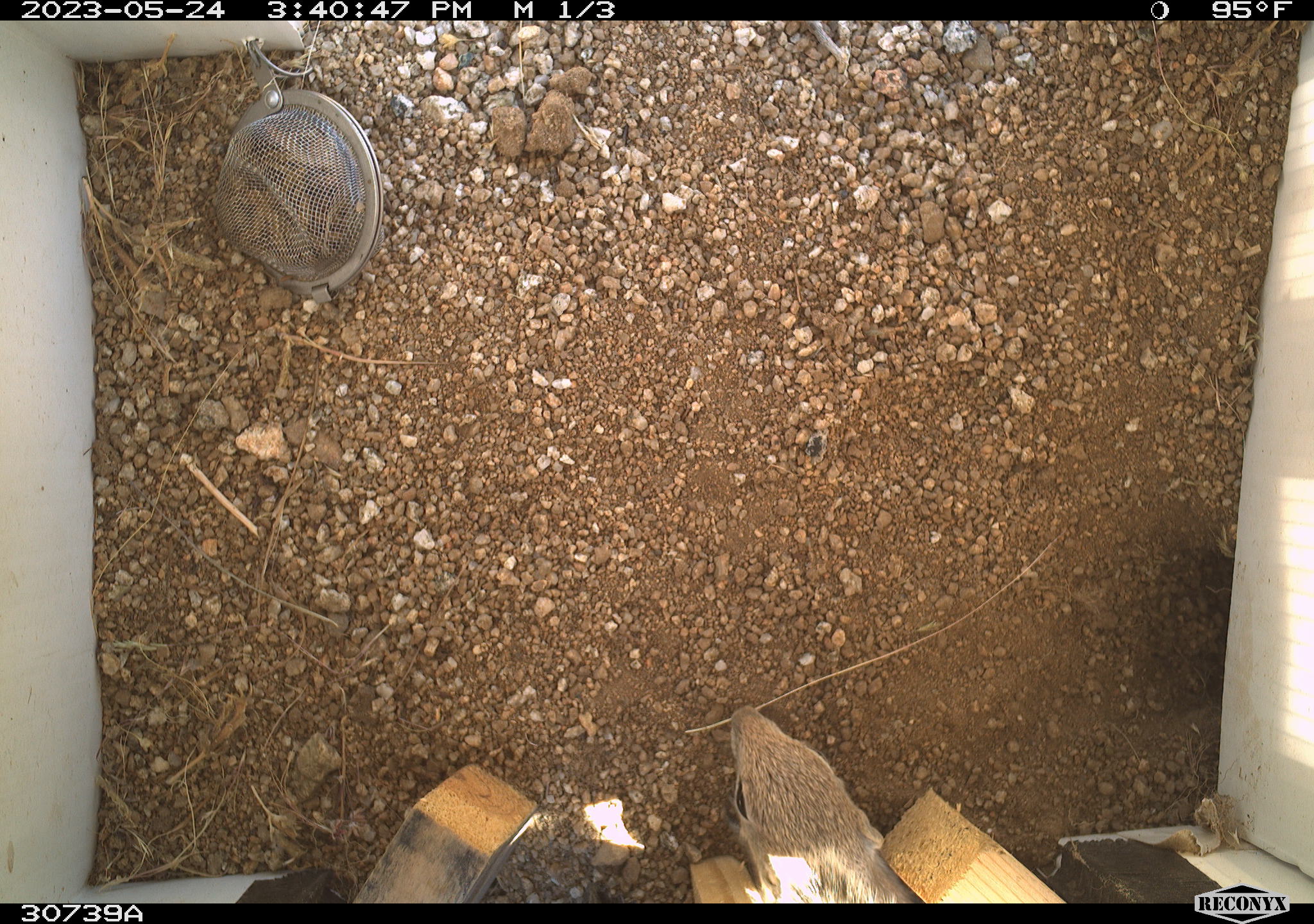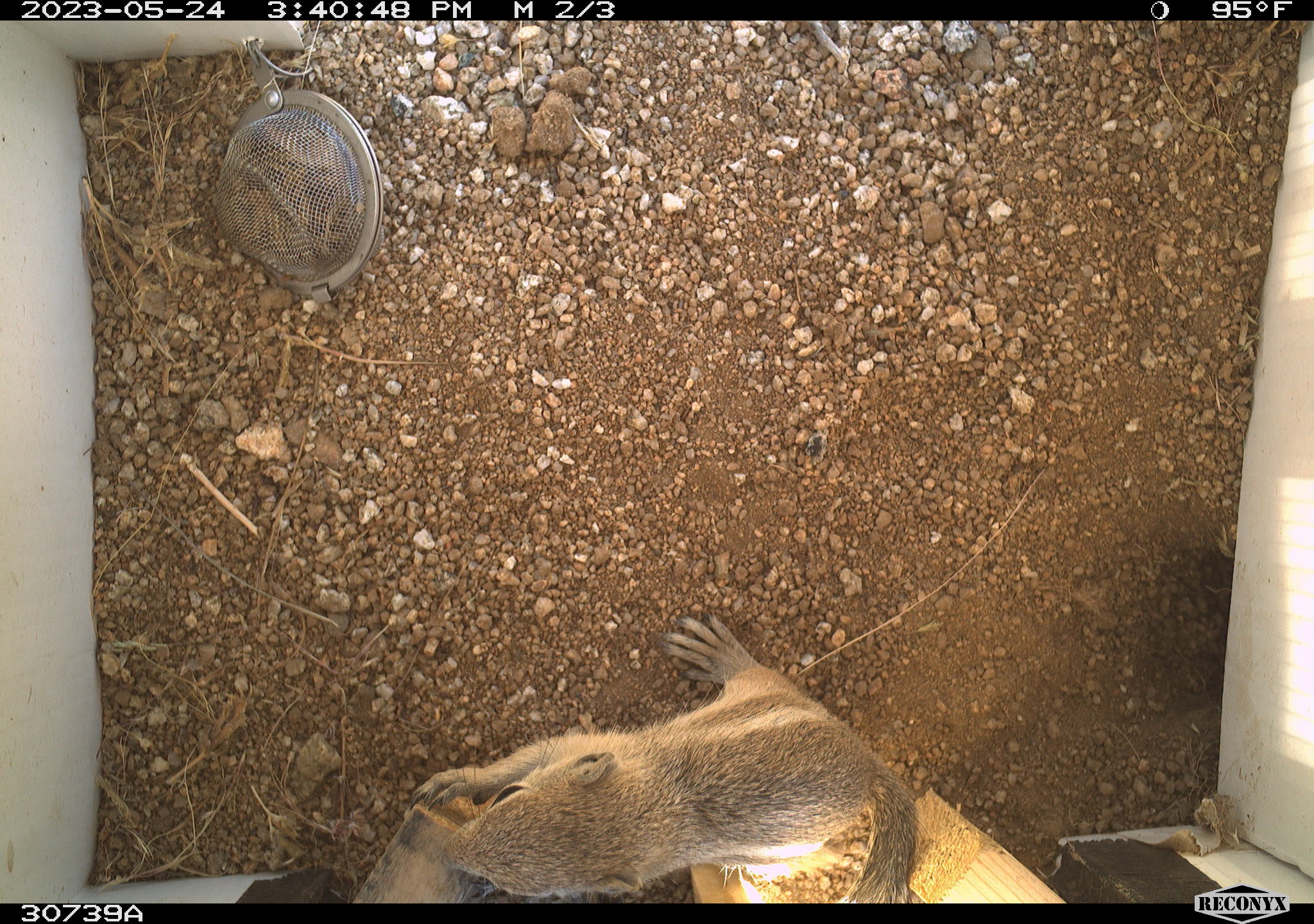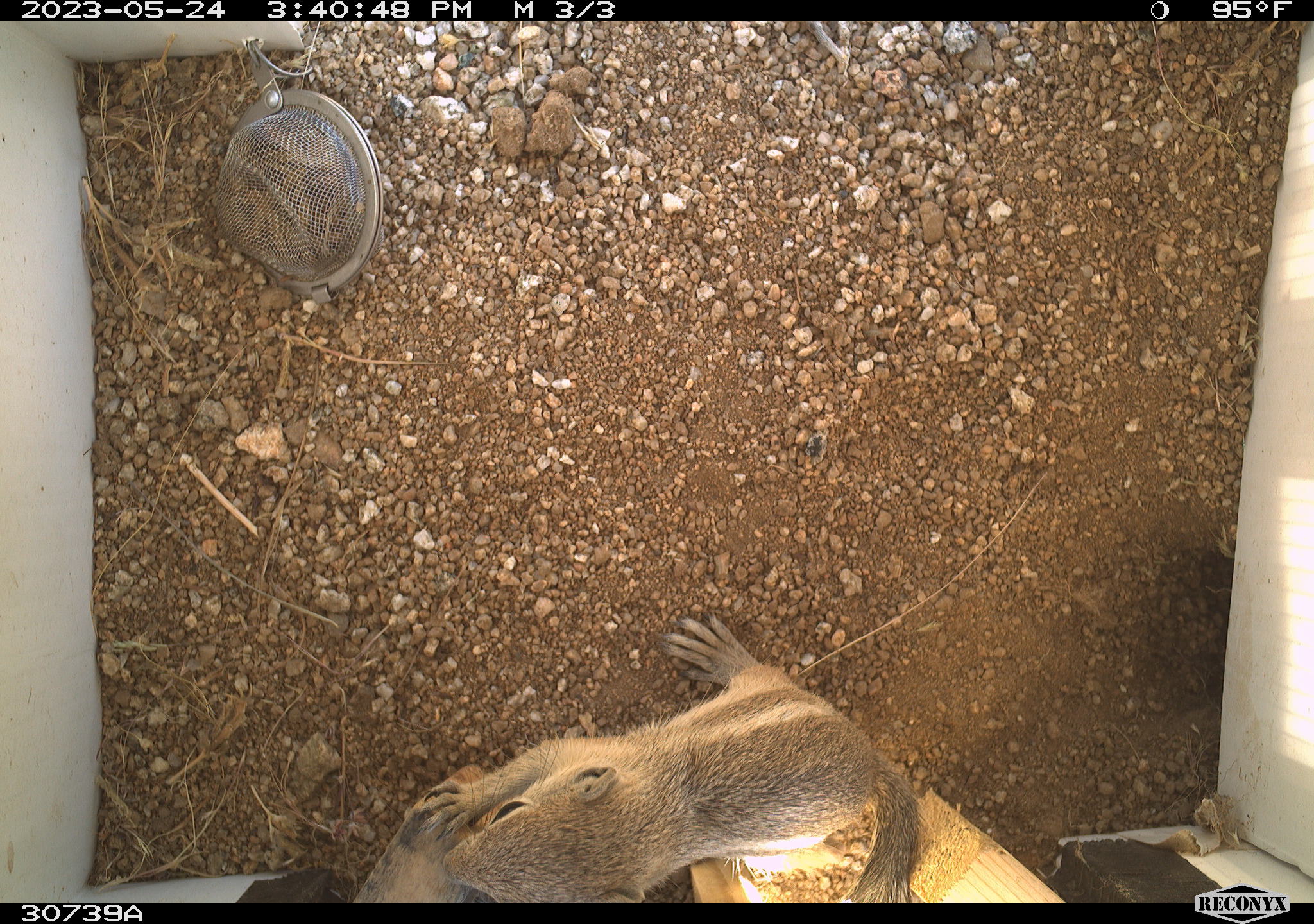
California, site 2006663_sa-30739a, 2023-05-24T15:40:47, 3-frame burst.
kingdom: Animalia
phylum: Chordata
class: Mammalia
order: Rodentia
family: Sciuridae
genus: Ammospermophilus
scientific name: Ammospermophilus leucurus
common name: white-tailed antelope squirrel